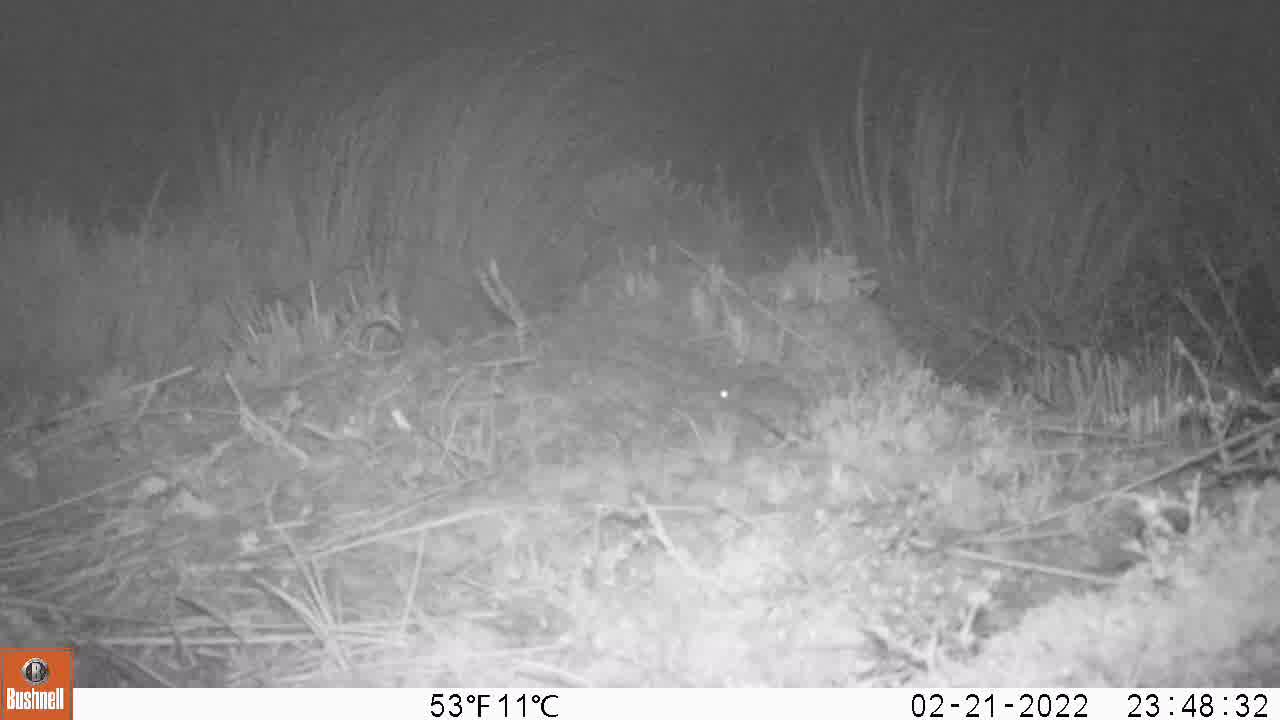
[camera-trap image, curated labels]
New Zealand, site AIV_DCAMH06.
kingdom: Animalia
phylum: Chordata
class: Mammalia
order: Rodentia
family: Muridae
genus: Mus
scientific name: Mus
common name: mouse